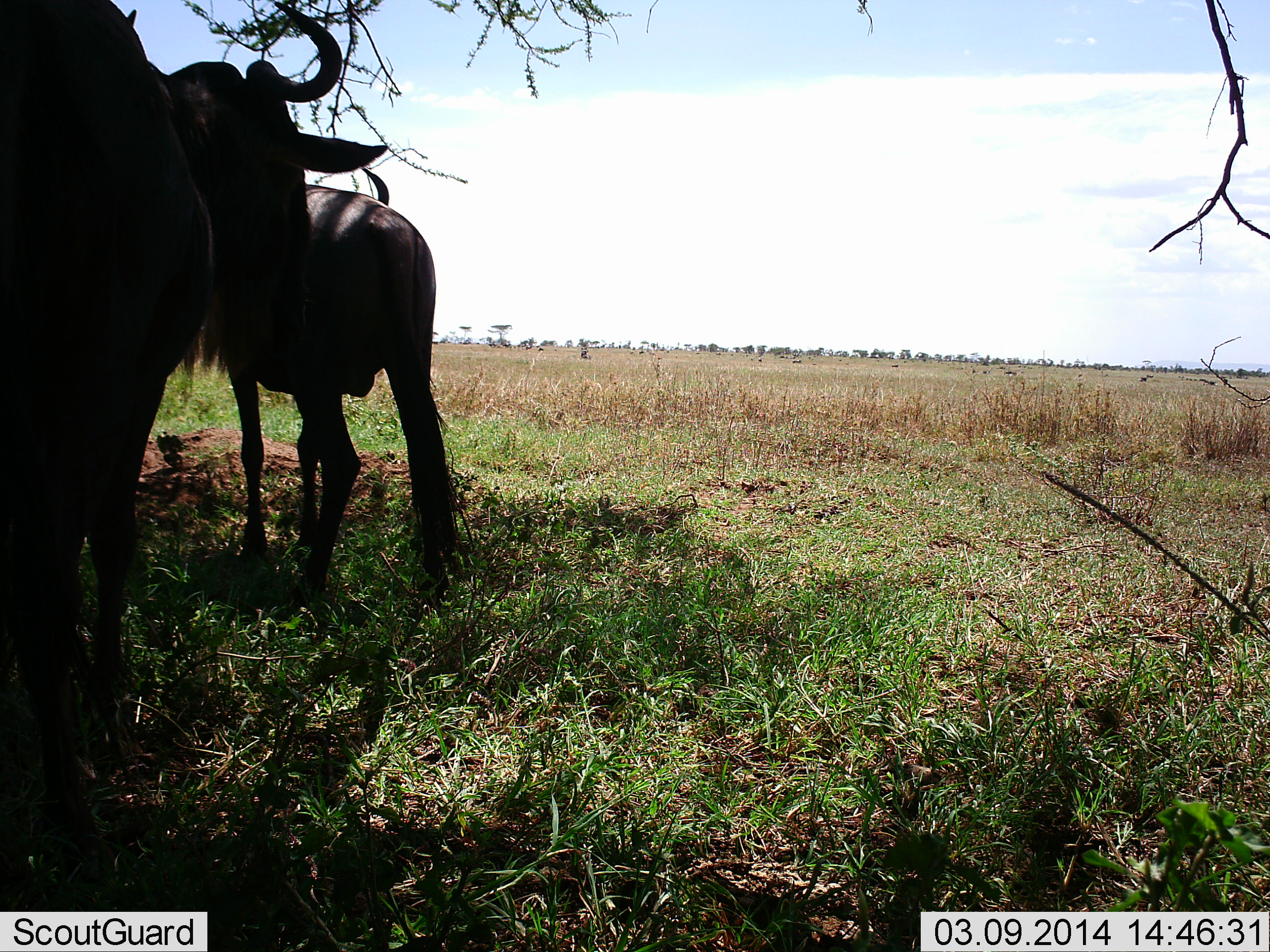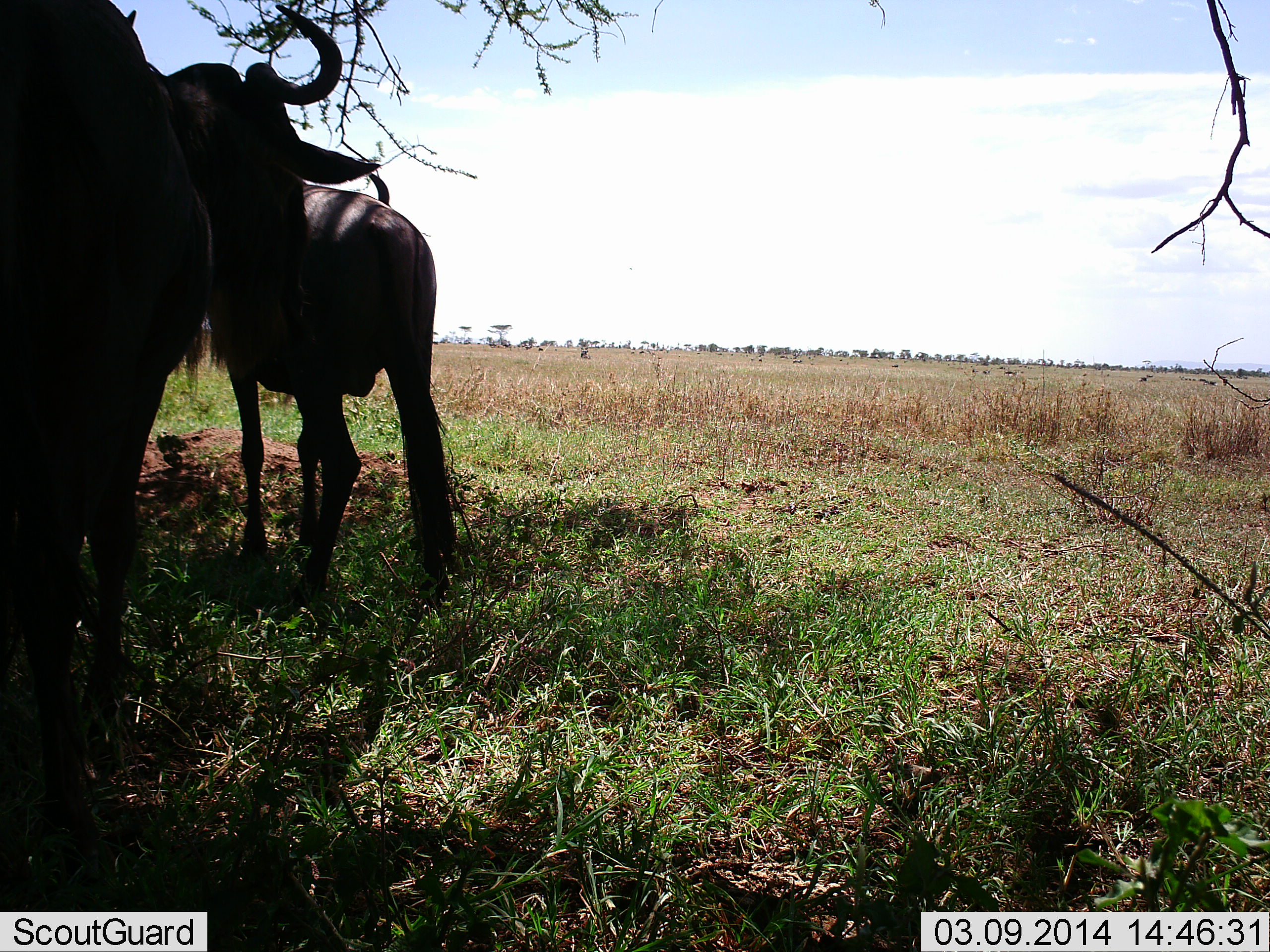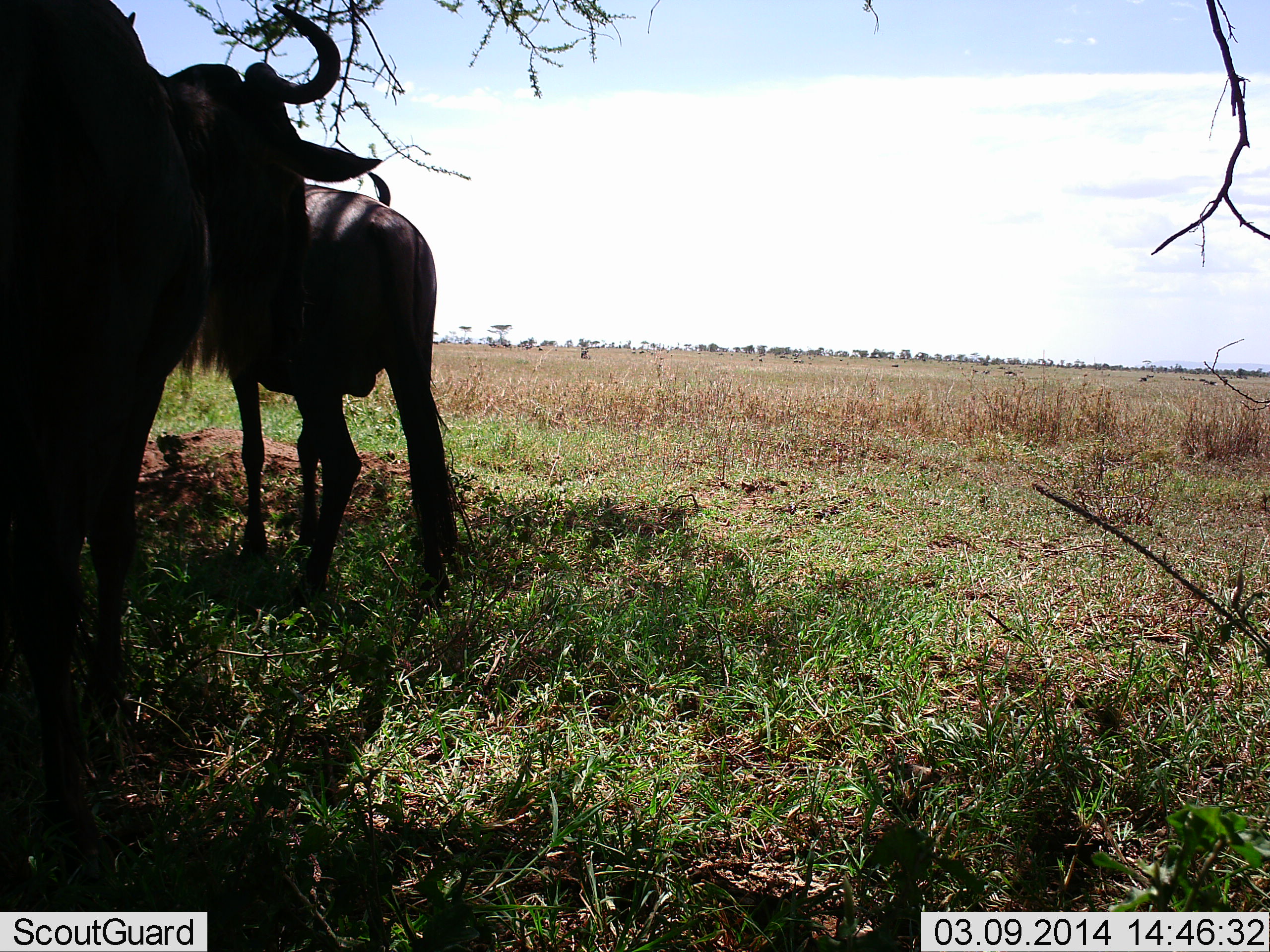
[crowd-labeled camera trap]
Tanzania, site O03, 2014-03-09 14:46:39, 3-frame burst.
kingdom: Animalia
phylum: Chordata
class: Mammalia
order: Artiodactyla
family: Bovidae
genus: Connochaetes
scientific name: Connochaetes taurinus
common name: blue wildebeest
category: wildebeest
Wildebeest (blue wildebeest) (Connochaetes taurinus), count 2. Behavior (volunteer vote fractions): standing 90%, resting 0%, moving 10%, interacting 10%. Young present (vote fraction): 0%. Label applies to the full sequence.